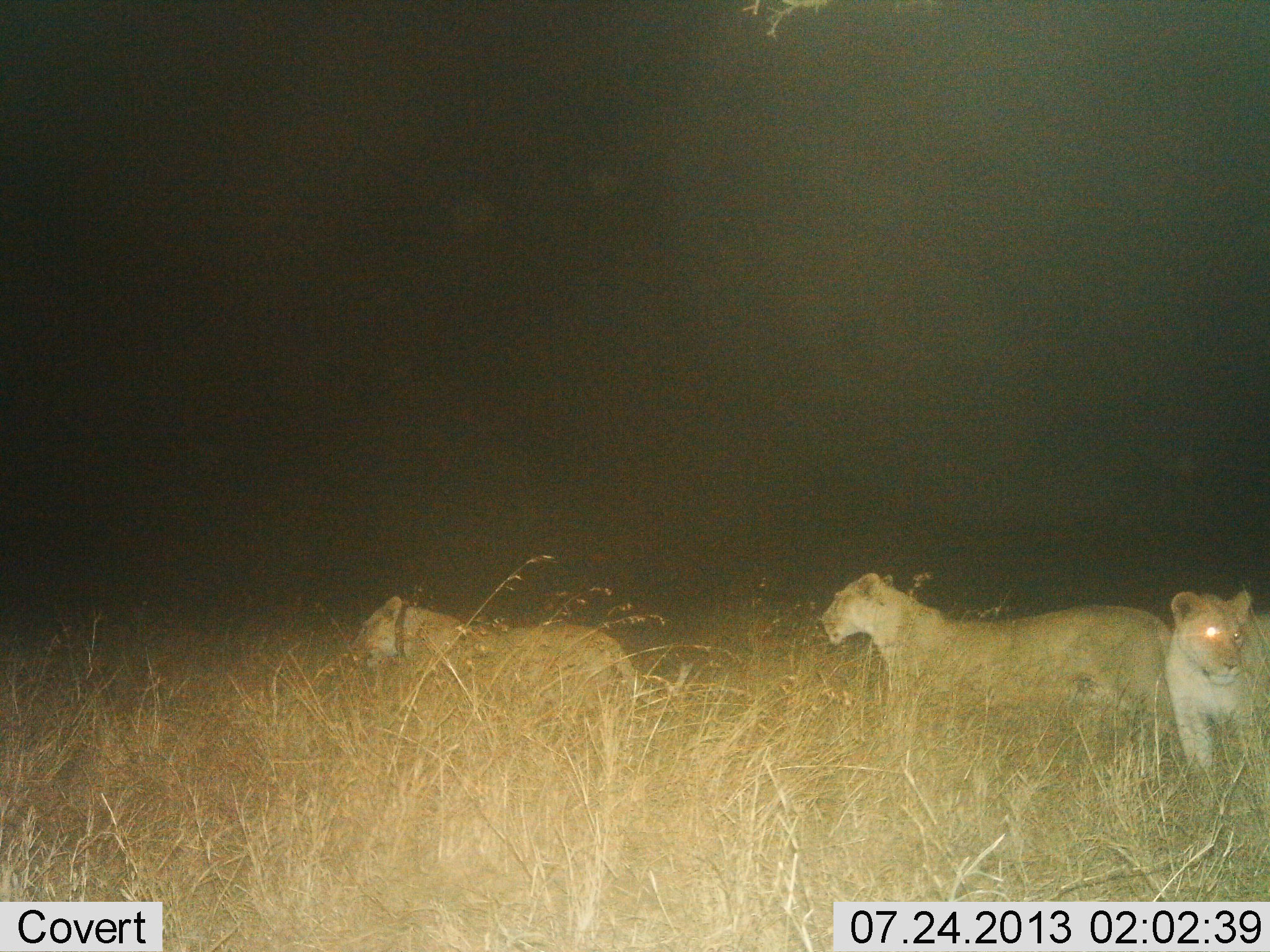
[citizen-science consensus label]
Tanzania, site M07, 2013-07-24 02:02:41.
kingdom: Animalia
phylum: Chordata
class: Mammalia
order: Carnivora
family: Felidae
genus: Panthera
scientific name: Panthera leo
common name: lion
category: lionfemale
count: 3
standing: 70%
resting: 0%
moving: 30%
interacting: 0%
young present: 0%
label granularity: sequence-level